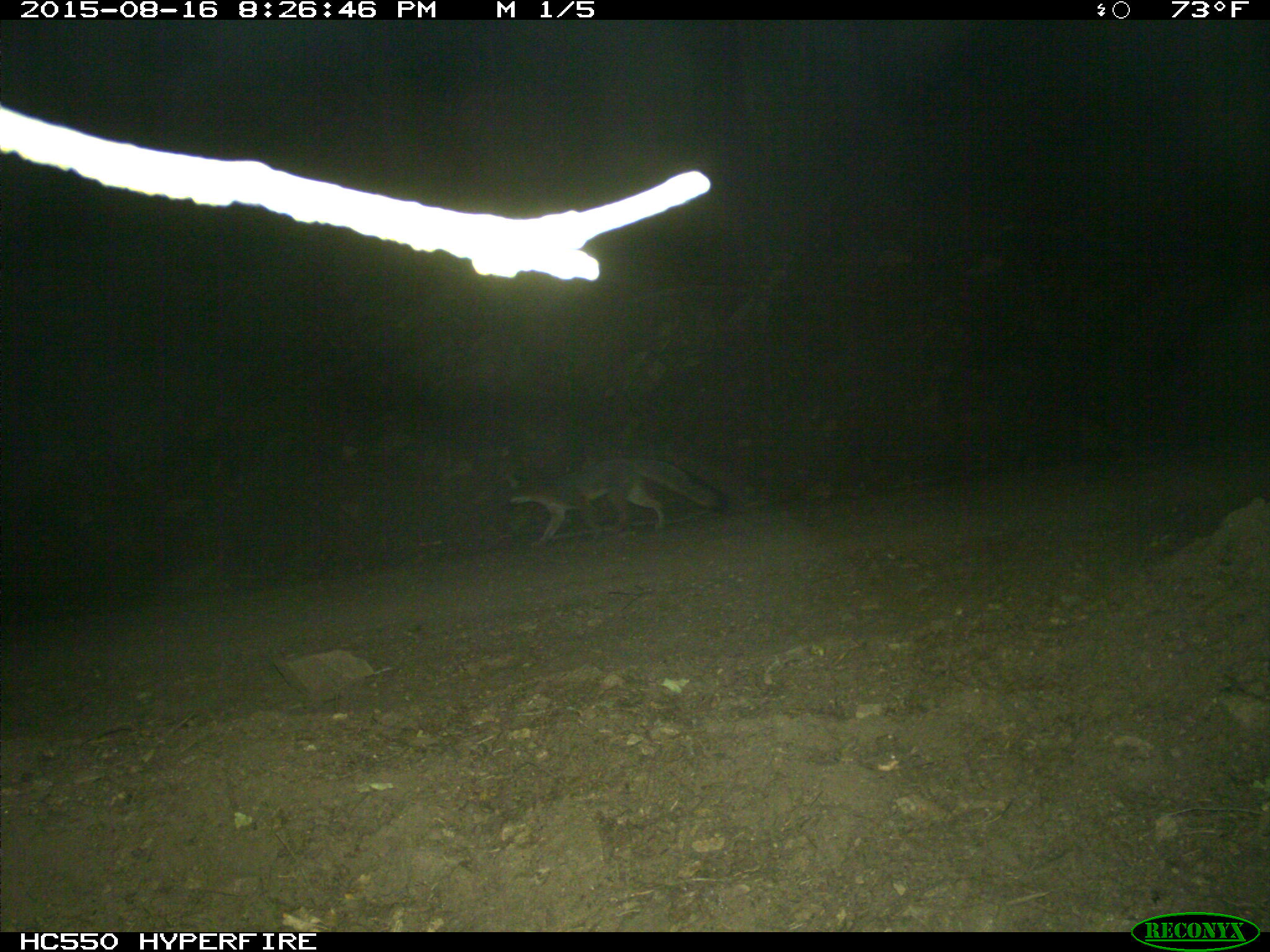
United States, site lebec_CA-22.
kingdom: Animalia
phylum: Chordata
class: Mammalia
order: Carnivora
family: Canidae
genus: Urocyon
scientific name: Urocyon cinereoargenteus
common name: gray fox